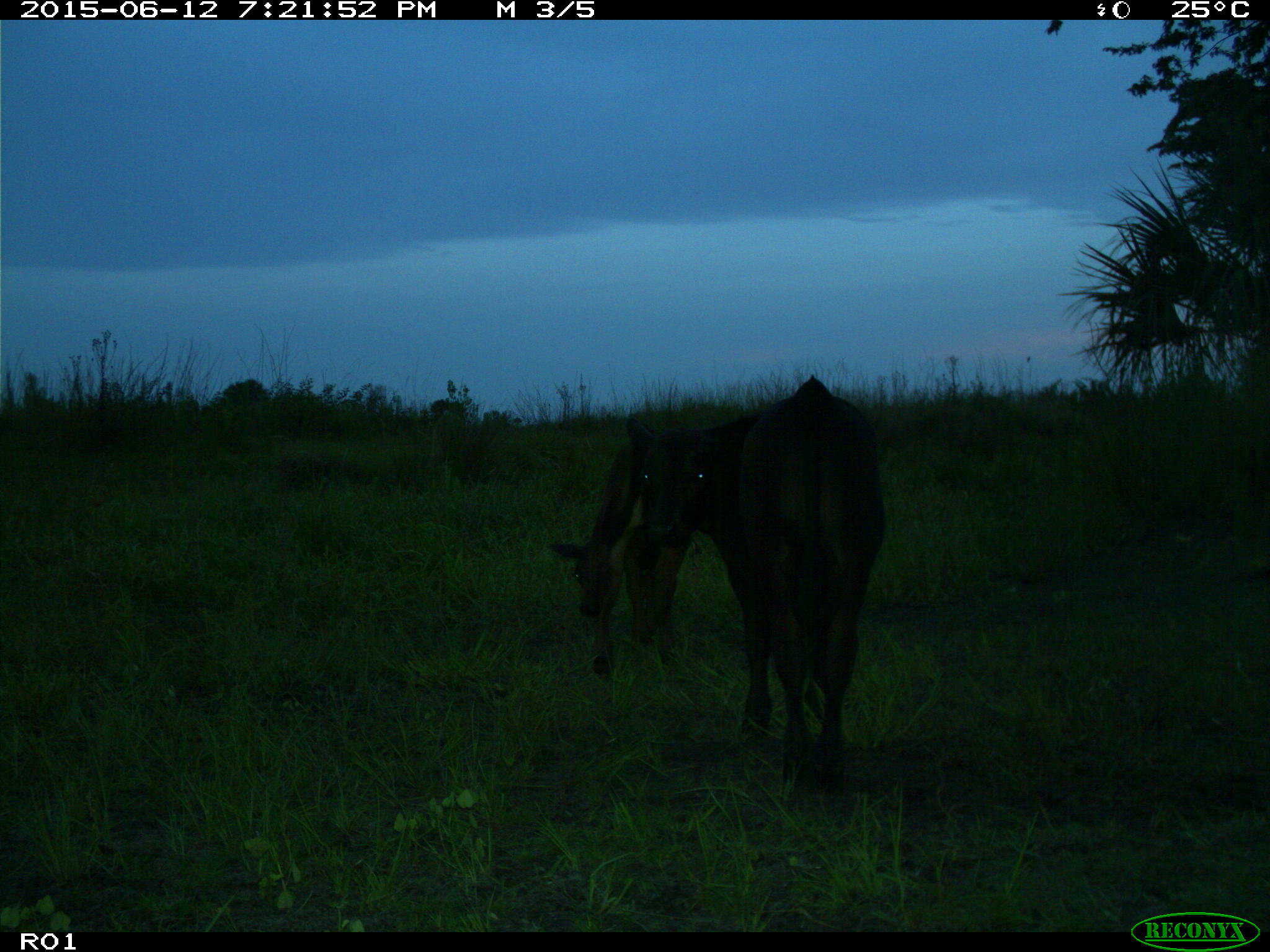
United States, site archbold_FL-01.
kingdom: Animalia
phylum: Chordata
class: Mammalia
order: Artiodactyla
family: Bovidae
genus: Bos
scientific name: Bos taurus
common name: domestic cow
Bos taurus (domestic cow).